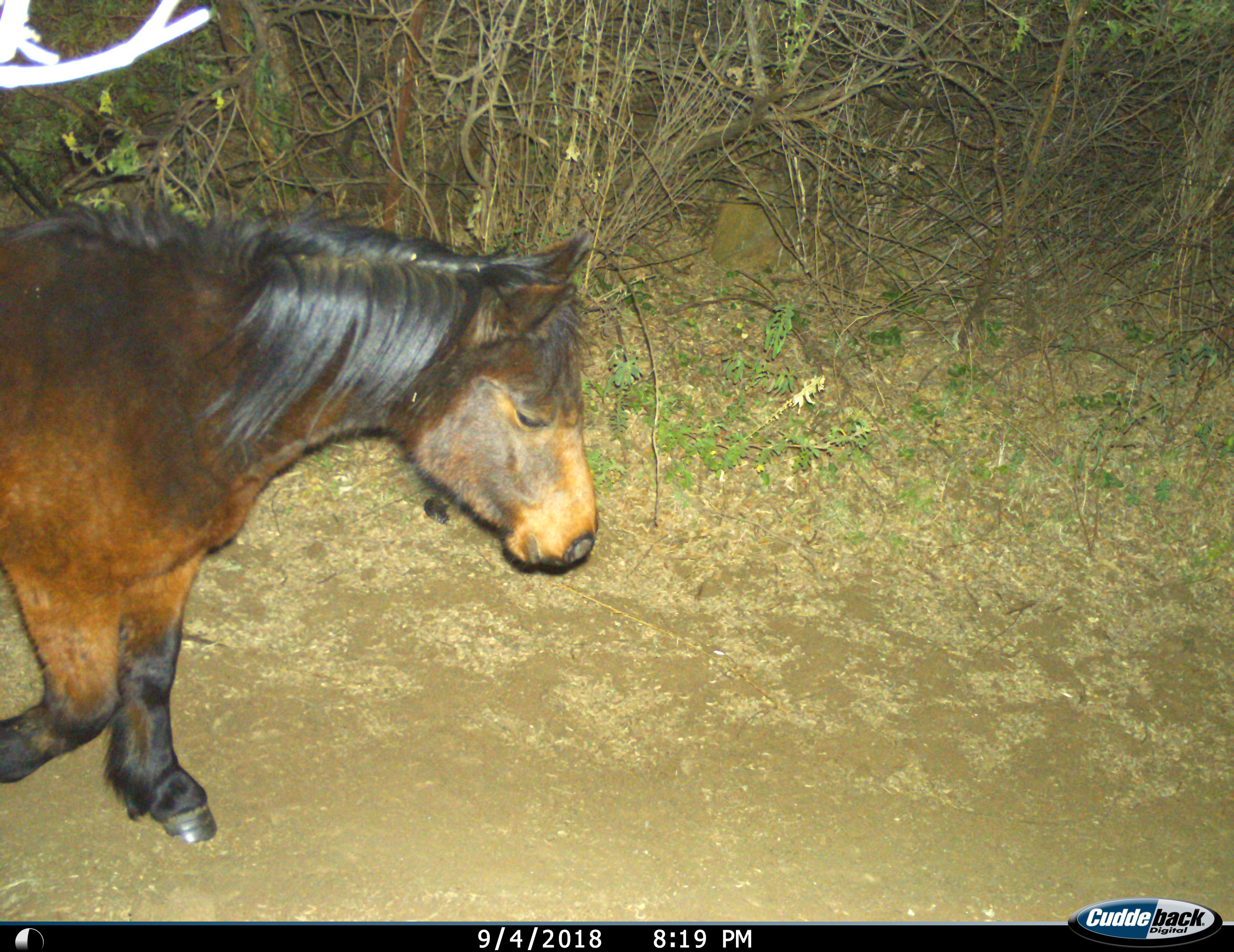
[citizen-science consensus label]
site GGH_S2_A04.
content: unidentified animal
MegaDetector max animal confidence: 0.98